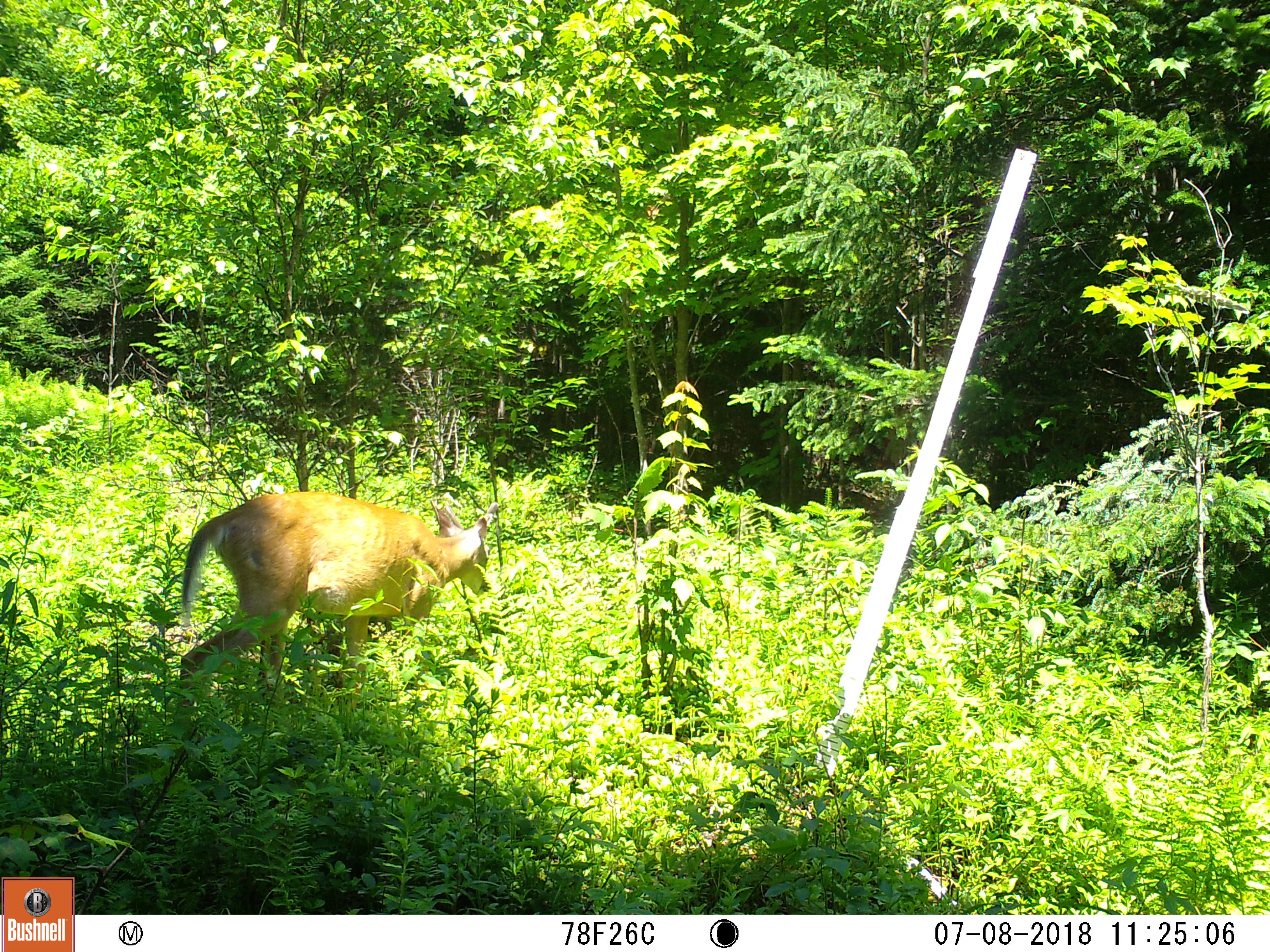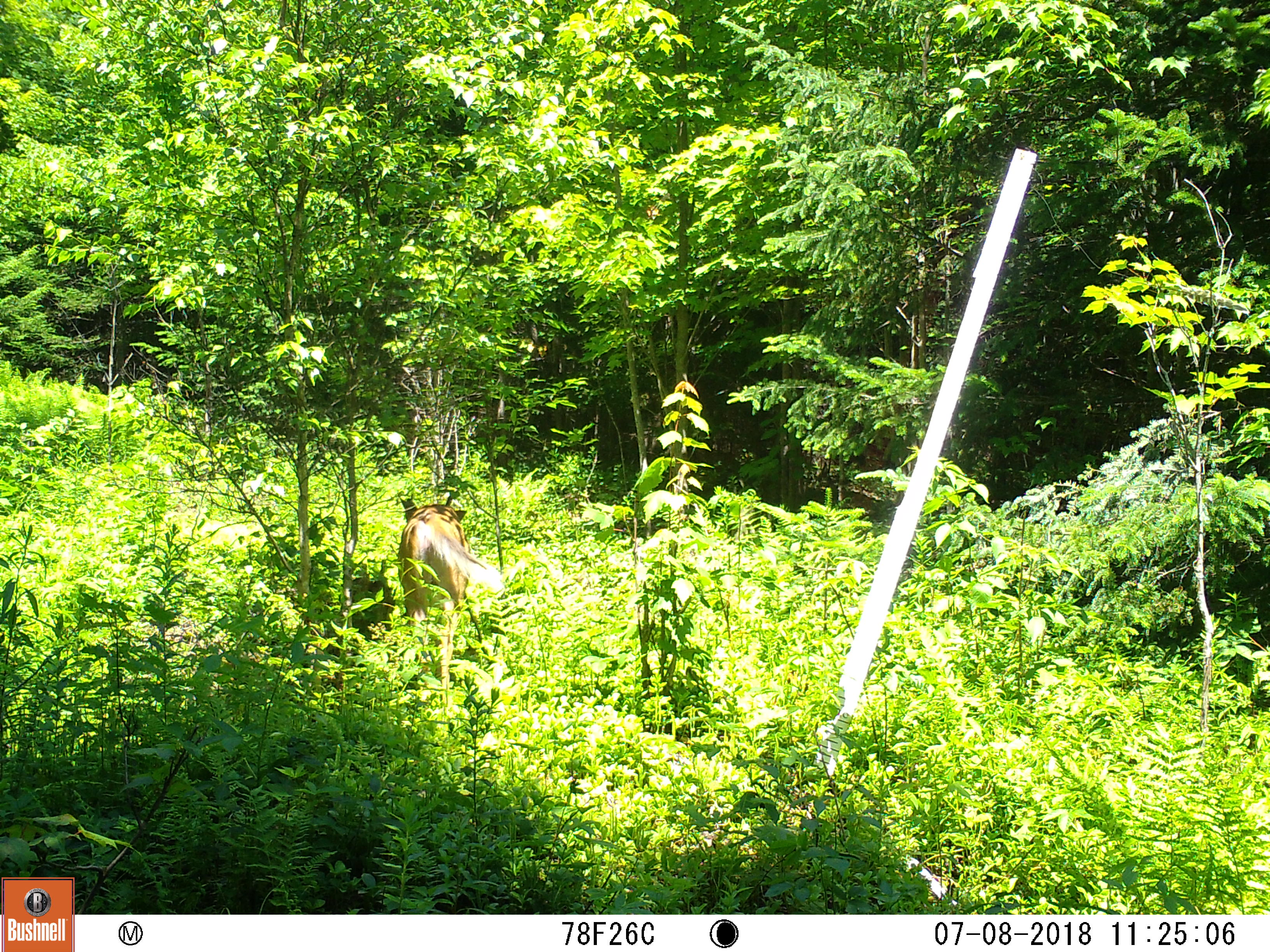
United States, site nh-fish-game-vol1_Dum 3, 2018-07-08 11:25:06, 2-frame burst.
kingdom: Animalia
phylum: Chordata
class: Mammalia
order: Artiodactyla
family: Cervidae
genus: Odocoileus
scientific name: Odocoileus virginianus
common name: white-tailed deer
White-tailed deer (Odocoileus virginianus).